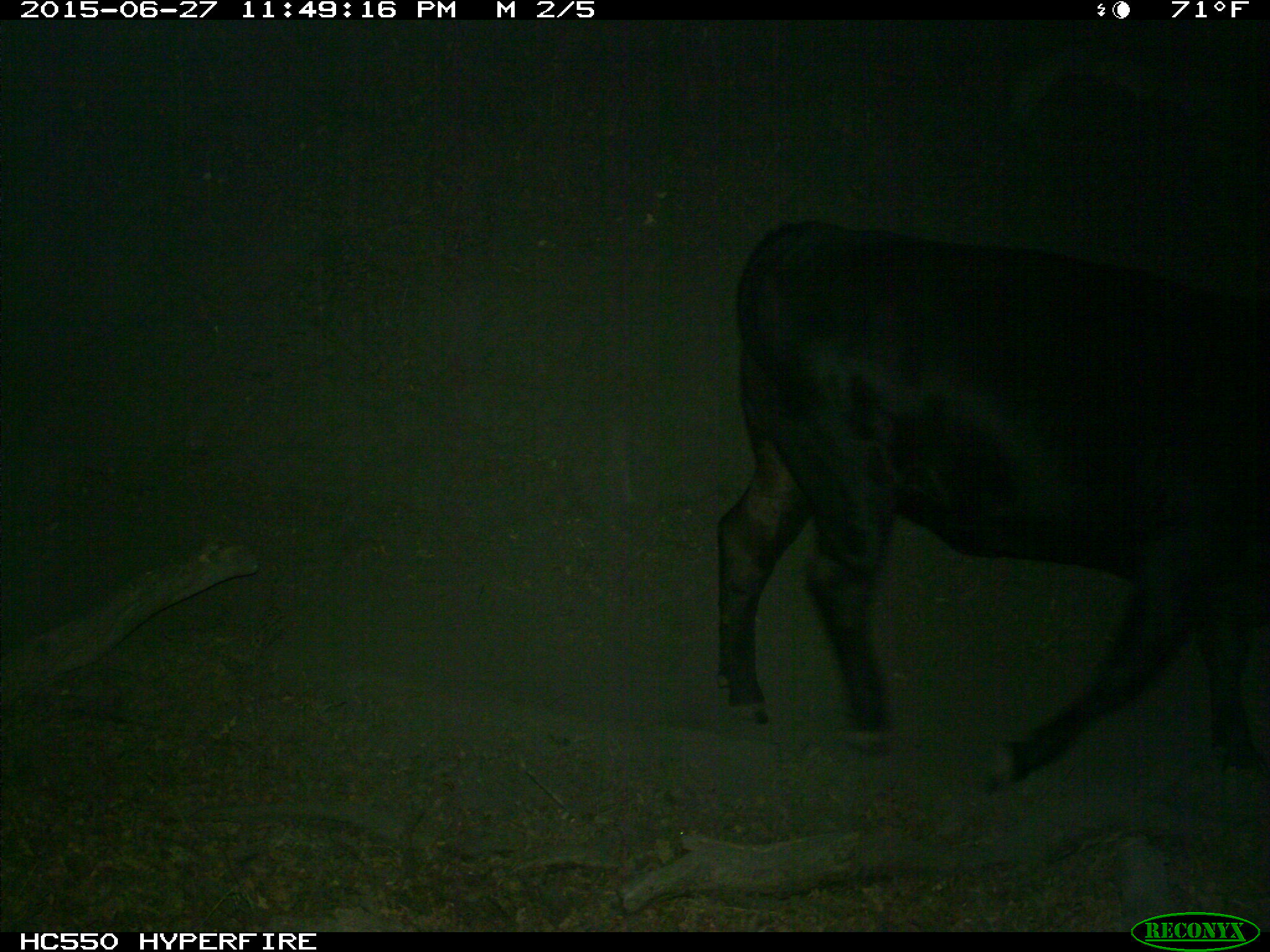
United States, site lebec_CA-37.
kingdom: Animalia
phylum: Chordata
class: Mammalia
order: Artiodactyla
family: Bovidae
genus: Bos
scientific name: Bos taurus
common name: domestic cow